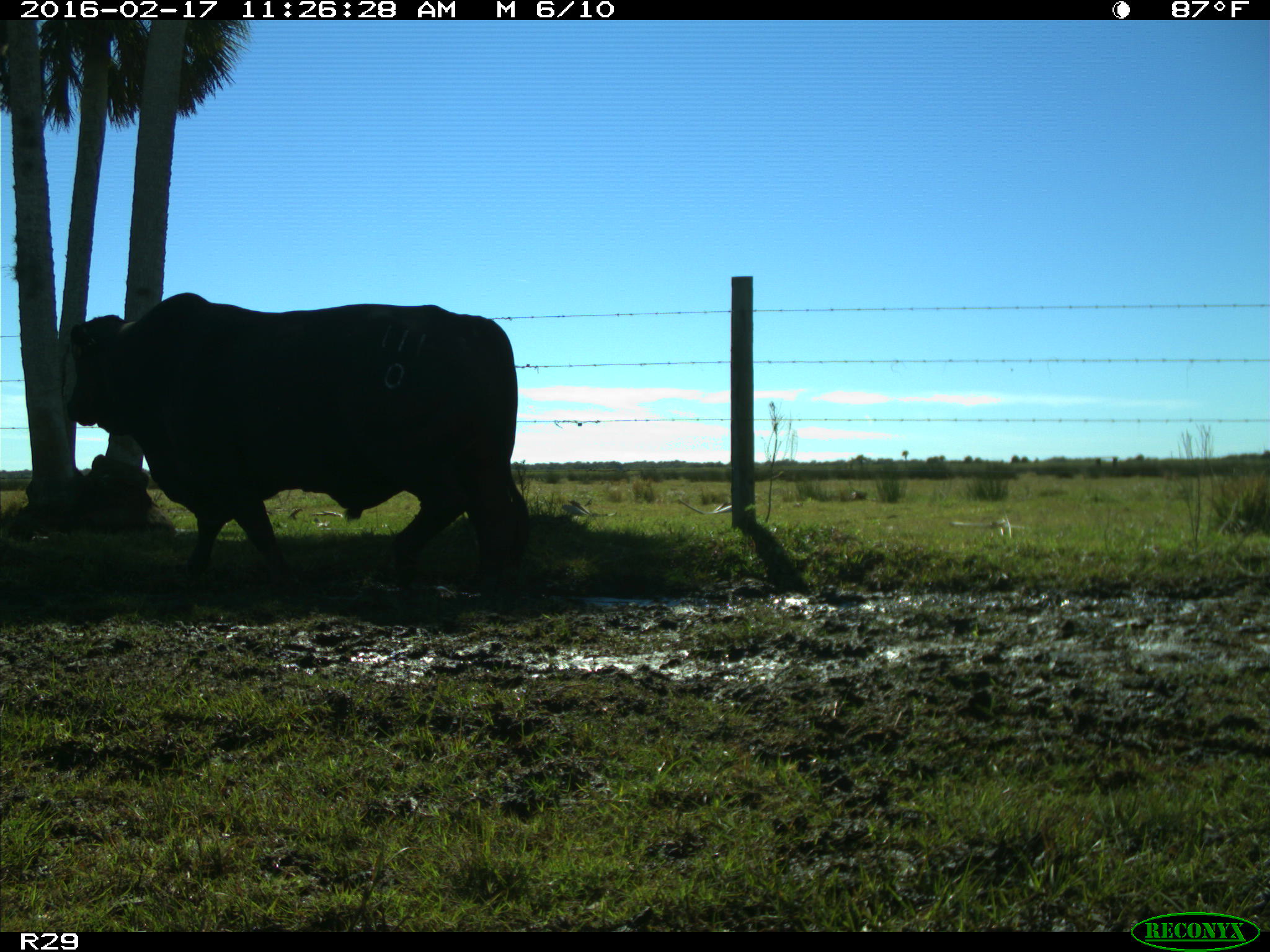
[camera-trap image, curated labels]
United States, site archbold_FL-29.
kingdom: Animalia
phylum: Chordata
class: Mammalia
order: Artiodactyla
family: Bovidae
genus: Bos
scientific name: Bos taurus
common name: domestic cow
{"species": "Bos taurus (domestic cow)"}